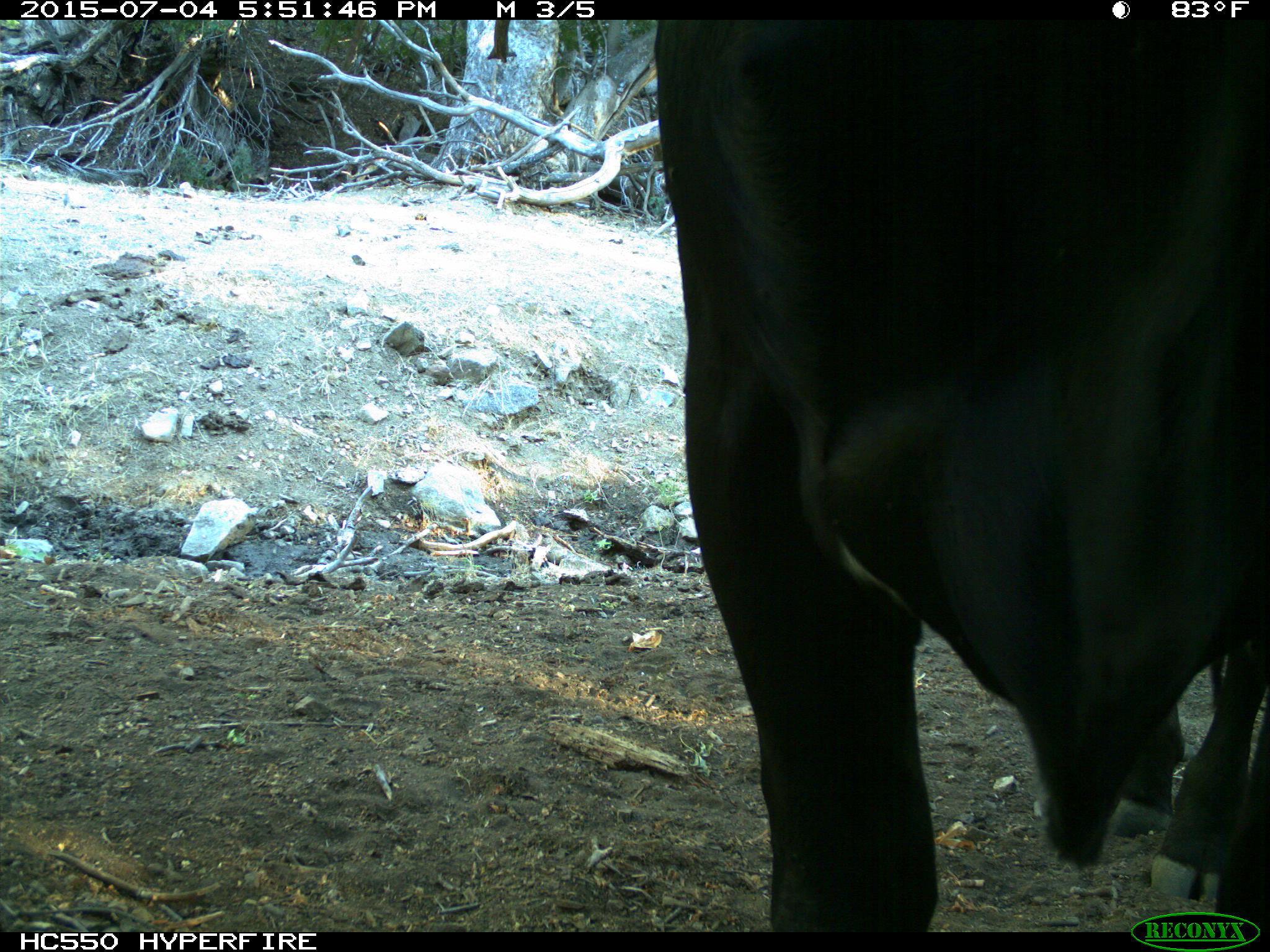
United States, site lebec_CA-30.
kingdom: Animalia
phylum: Chordata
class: Mammalia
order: Artiodactyla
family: Bovidae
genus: Bos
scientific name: Bos taurus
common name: domestic cow